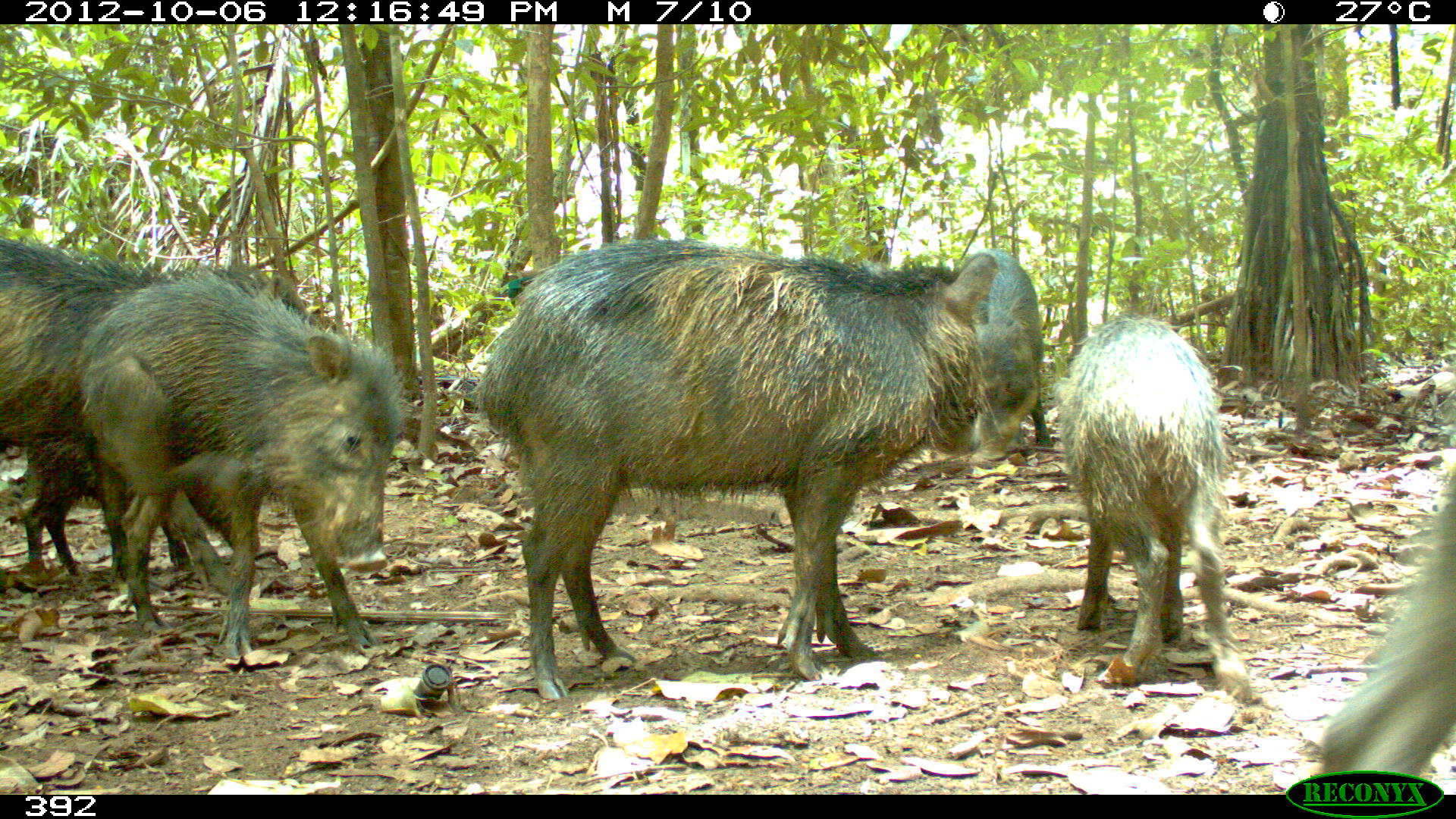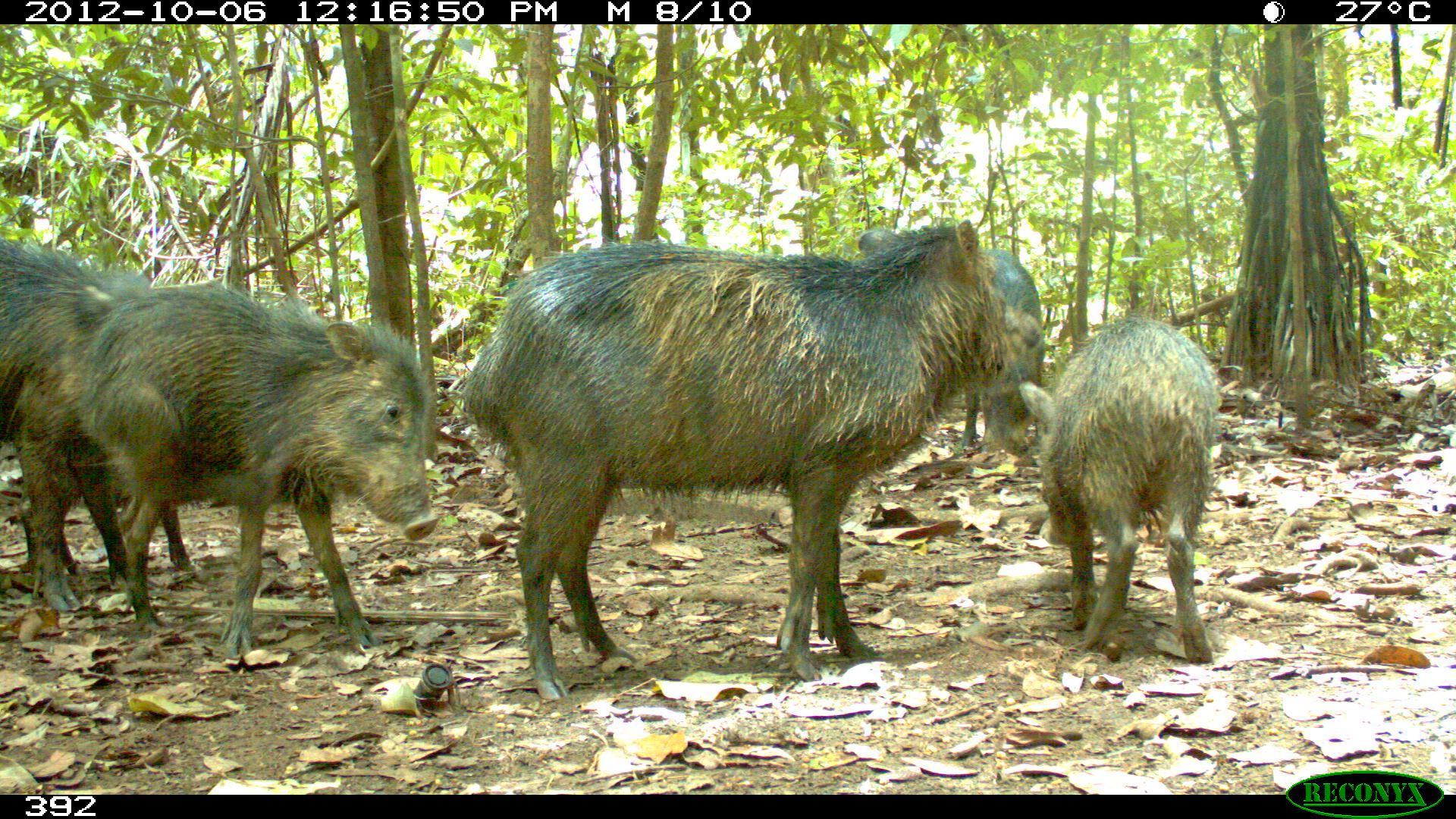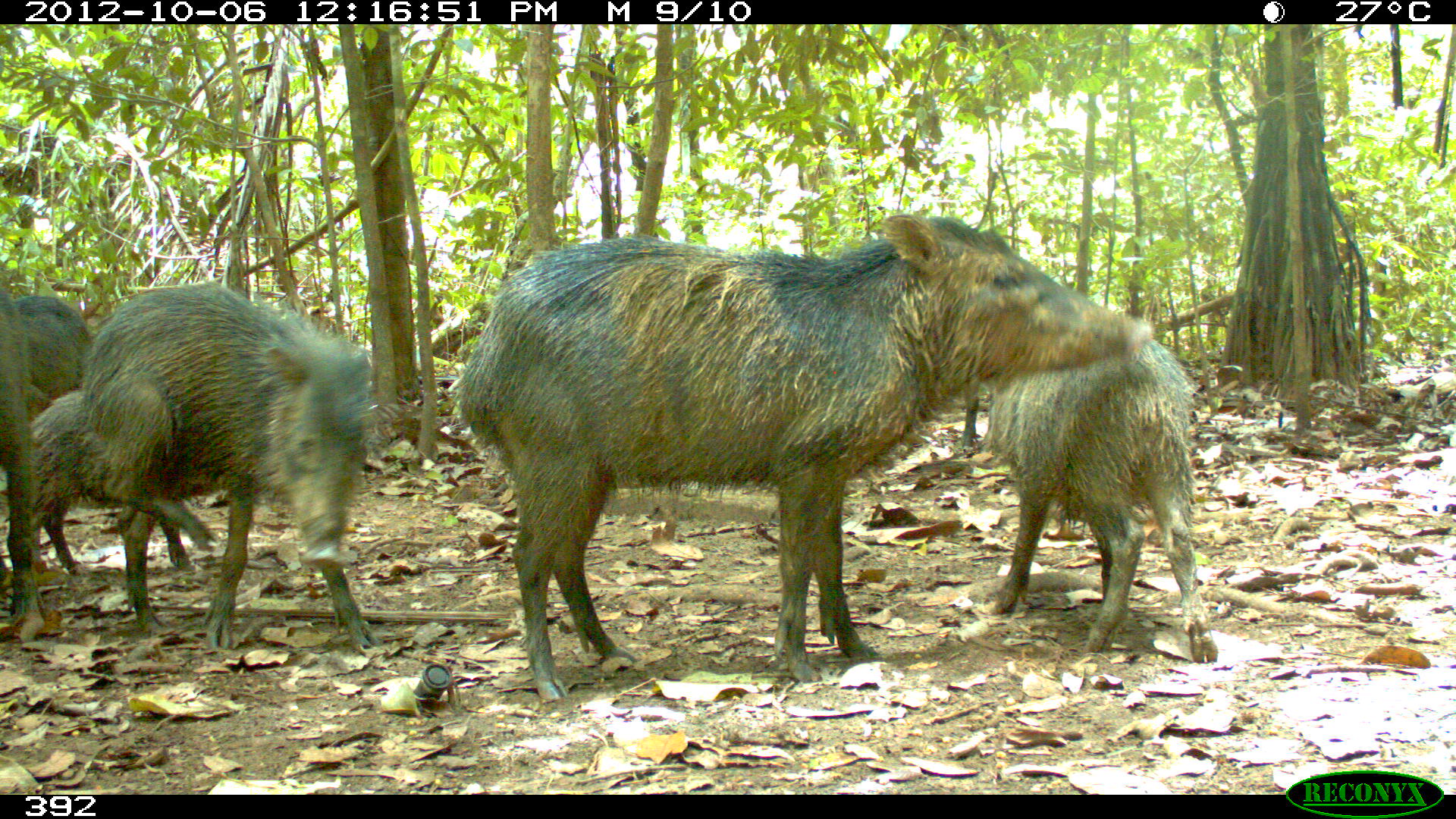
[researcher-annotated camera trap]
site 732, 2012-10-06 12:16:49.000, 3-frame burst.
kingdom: Animalia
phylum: Chordata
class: Mammalia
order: Artiodactyla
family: Tayassuidae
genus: Tayassu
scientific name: Tayassu pecari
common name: white-lipped peccary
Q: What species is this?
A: Tayassu pecari (white-lipped peccary).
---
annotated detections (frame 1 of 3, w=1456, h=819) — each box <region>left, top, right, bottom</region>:
tayassu pecari: <region>469, 234, 1001, 704</region>; <region>73, 266, 402, 664</region>; <region>0, 238, 316, 591</region>; <region>1056, 319, 1254, 704</region>; <region>1319, 461, 1456, 774</region>; <region>923, 248, 1060, 464</region>; <region>19, 444, 190, 577</region>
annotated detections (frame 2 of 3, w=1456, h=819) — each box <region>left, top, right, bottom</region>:
tayassu pecari: <region>452, 221, 1008, 697</region>; <region>31, 278, 437, 661</region>; <region>1013, 314, 1224, 664</region>; <region>0, 238, 192, 583</region>; <region>955, 244, 1049, 456</region>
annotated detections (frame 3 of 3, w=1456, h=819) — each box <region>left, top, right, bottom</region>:
tayassu pecari: <region>452, 212, 1157, 699</region>; <region>76, 280, 375, 652</region>; <region>971, 324, 1222, 662</region>; <region>29, 384, 222, 577</region>; <region>0, 289, 39, 624</region>; <region>13, 296, 94, 402</region>